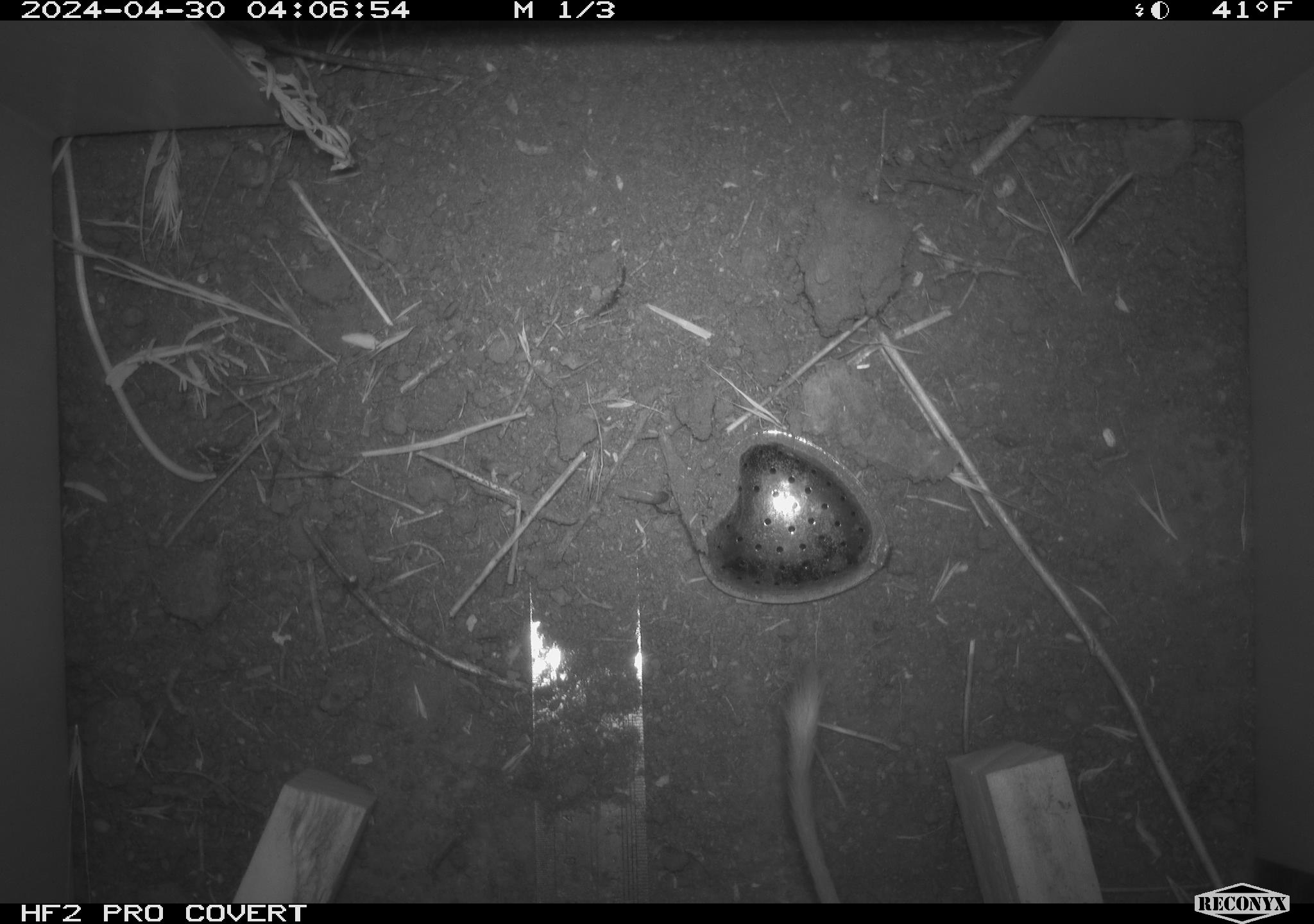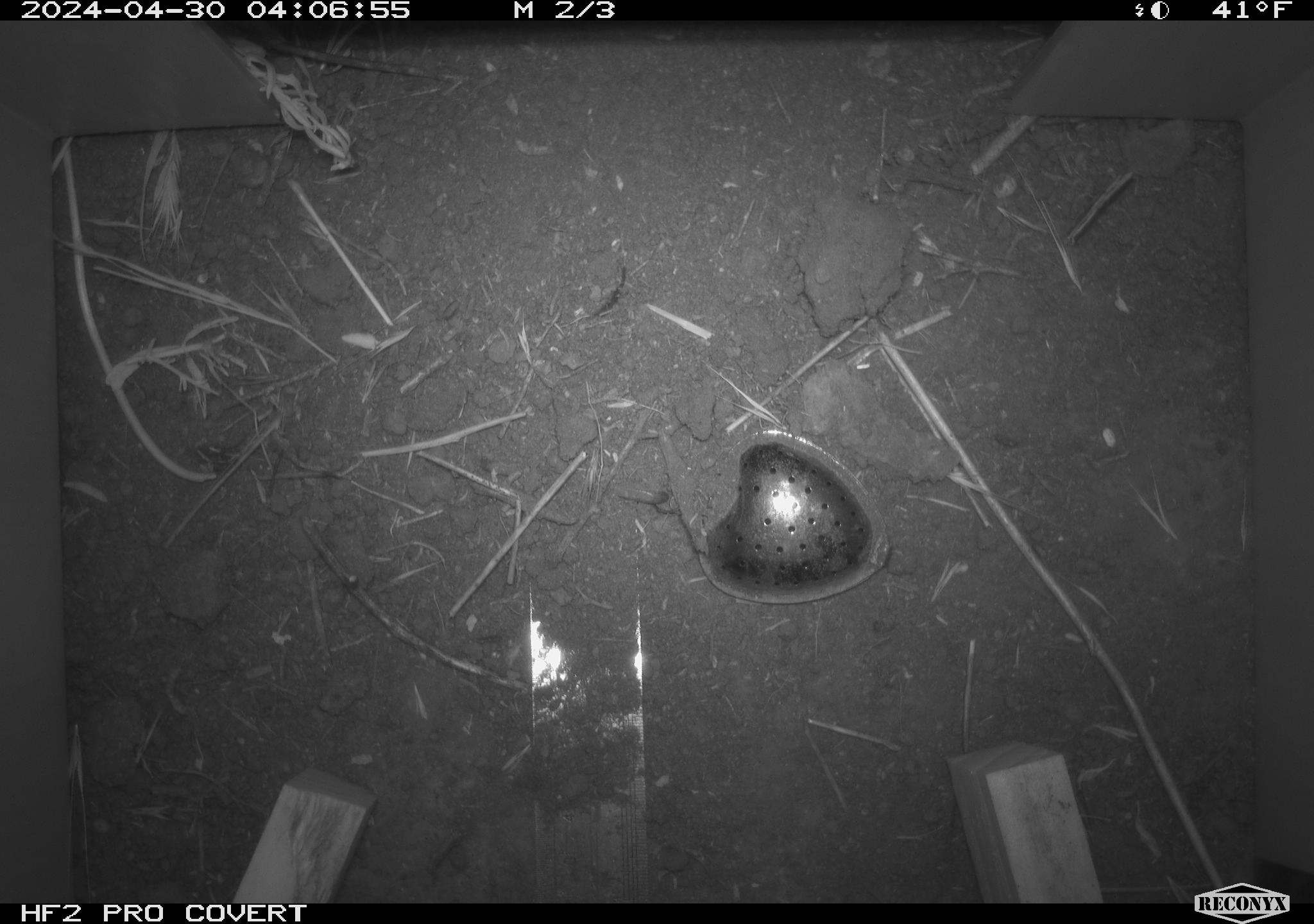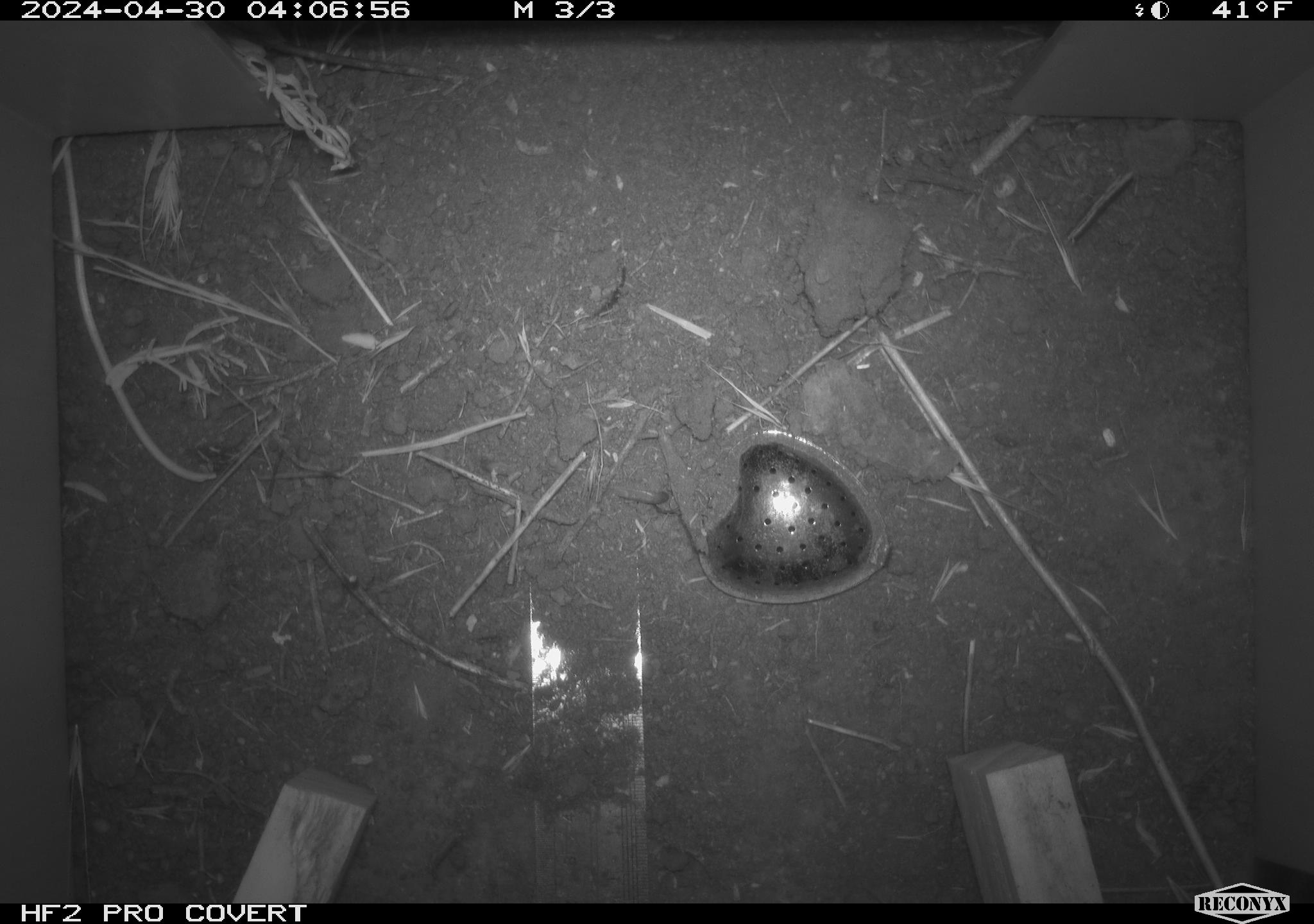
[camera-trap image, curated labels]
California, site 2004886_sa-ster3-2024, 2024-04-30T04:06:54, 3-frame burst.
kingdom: Animalia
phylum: Chordata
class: Mammalia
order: Rodentia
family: Heteromyidae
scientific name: Heteromyidae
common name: kangaroo rats and pocket mice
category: heteromyidae family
Heteromyidae family (kangaroo rats and pocket mice) (Heteromyidae).